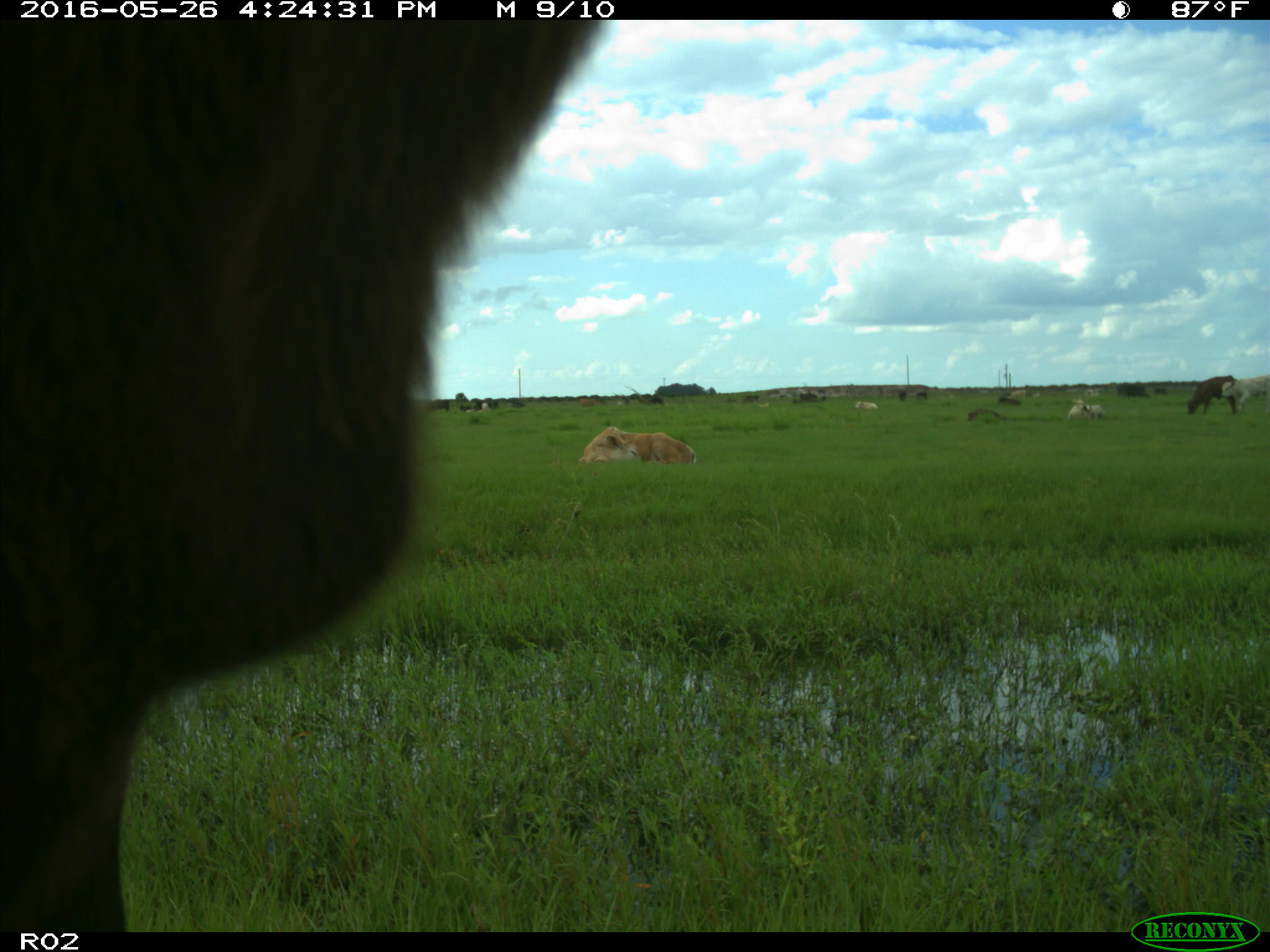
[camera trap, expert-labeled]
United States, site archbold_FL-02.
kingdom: Animalia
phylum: Chordata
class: Mammalia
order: Artiodactyla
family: Bovidae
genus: Bos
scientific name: Bos taurus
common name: domestic cow